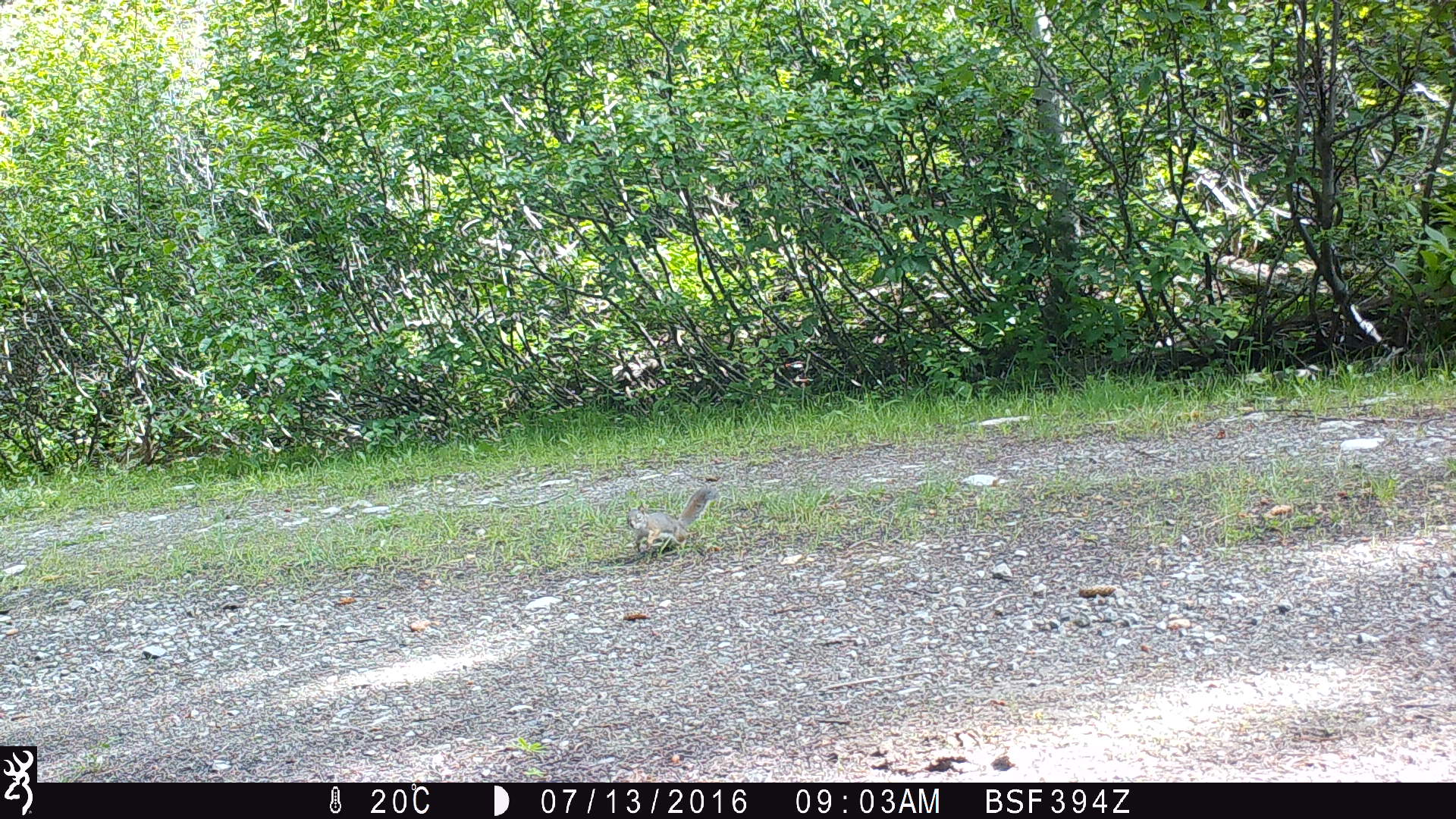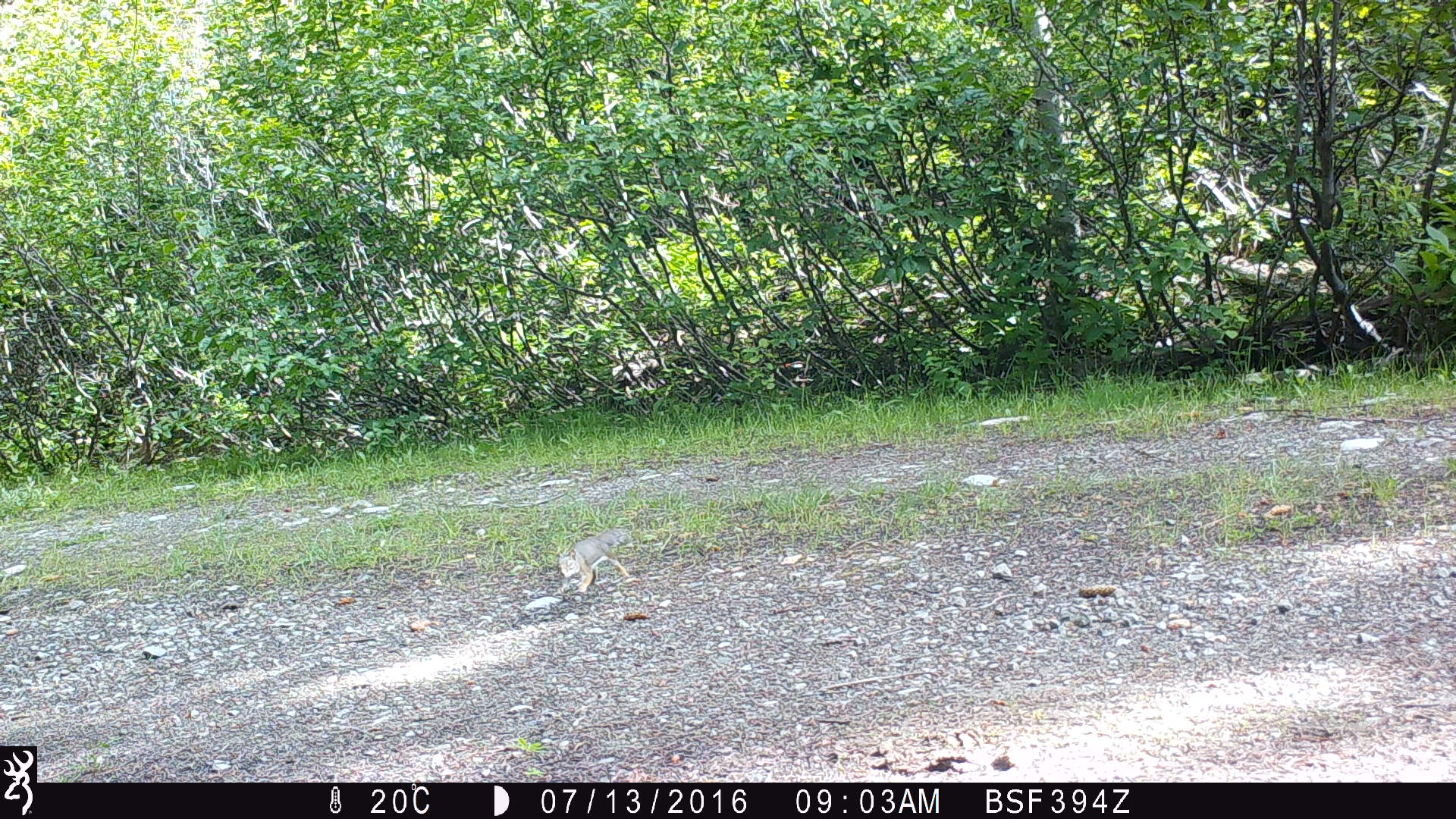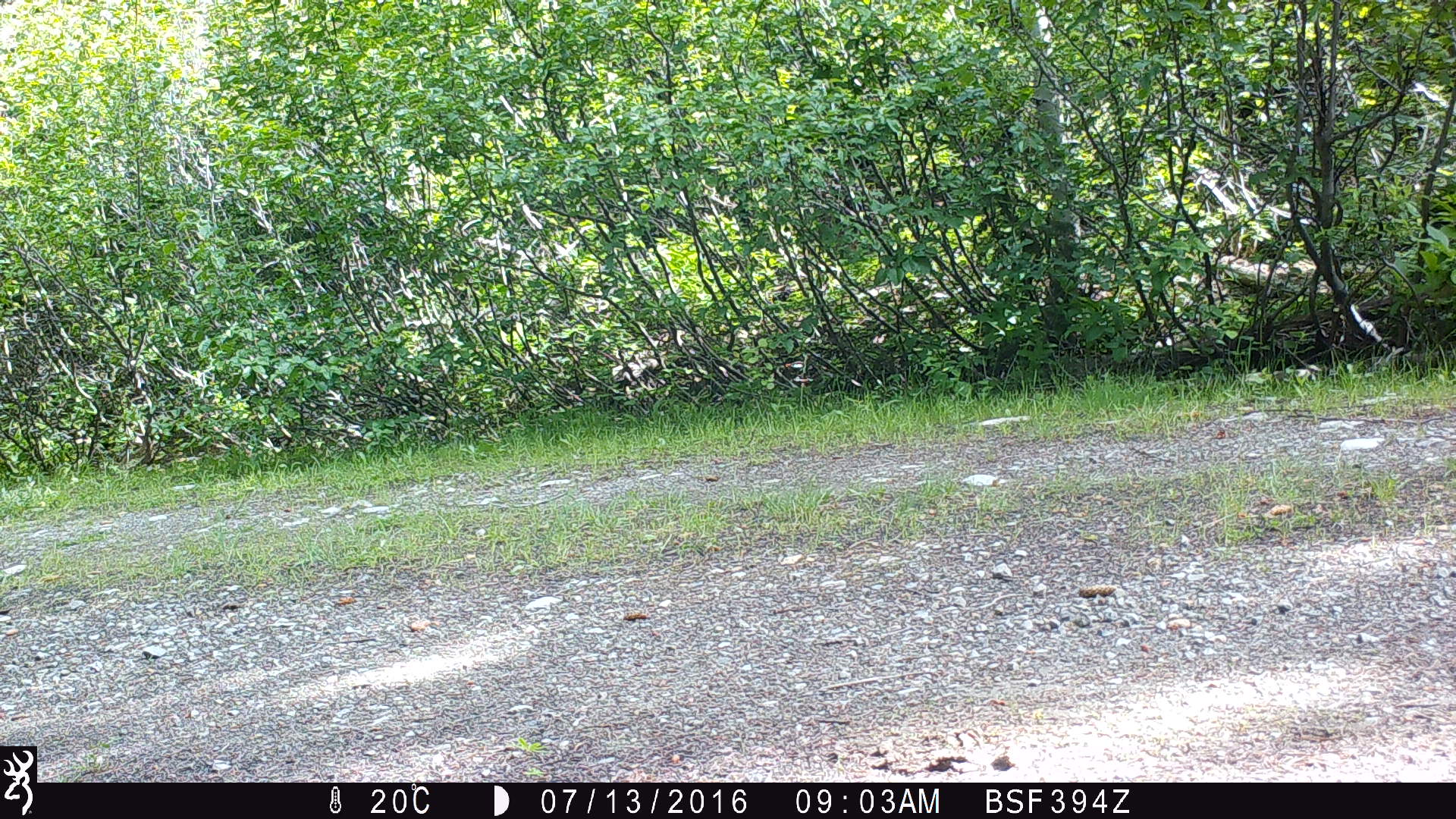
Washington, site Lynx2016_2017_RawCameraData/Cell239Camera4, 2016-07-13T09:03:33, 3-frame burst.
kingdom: Animalia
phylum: Chordata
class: Mammalia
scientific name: Mammalia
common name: small mammal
Small mammal (Mammalia). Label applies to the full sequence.